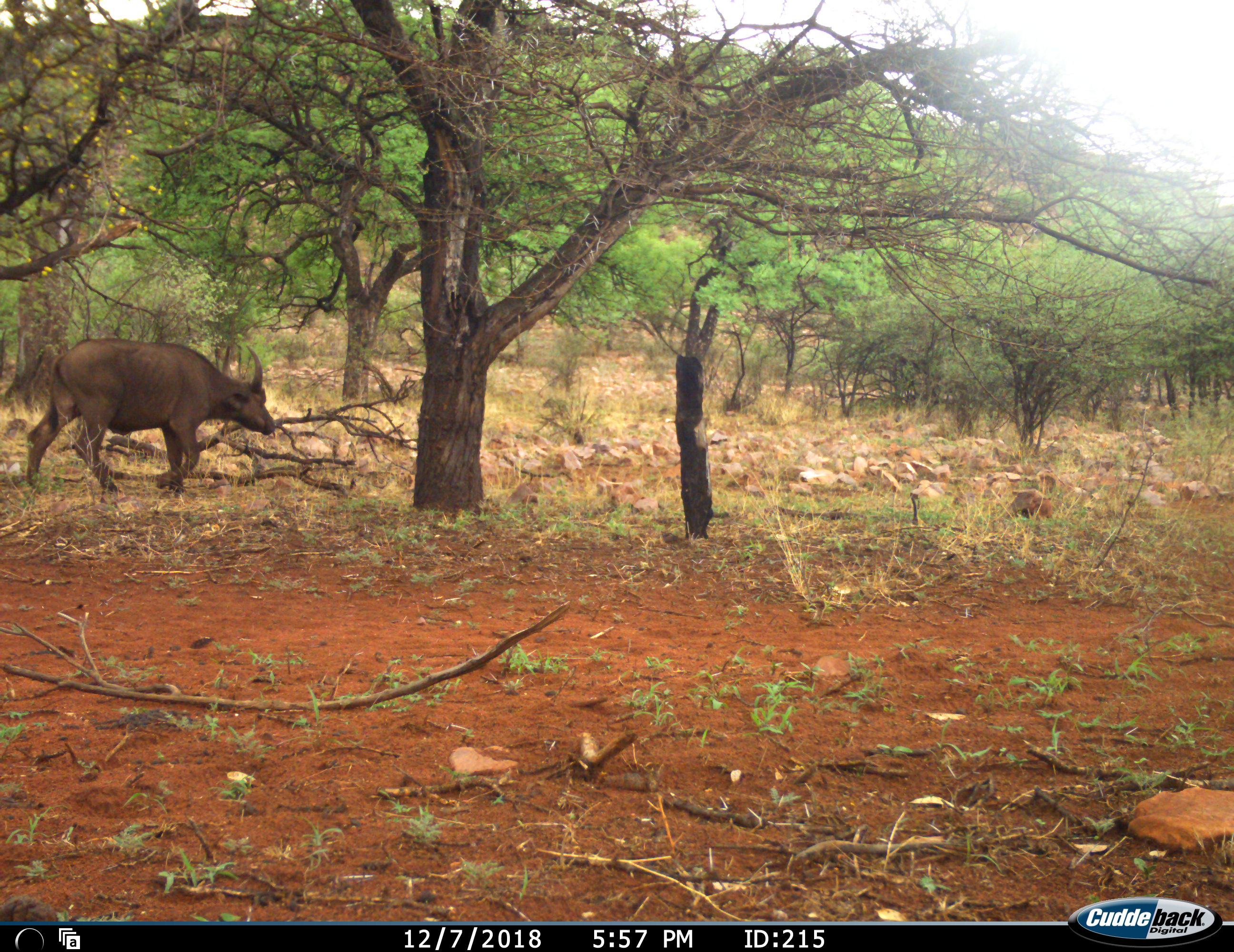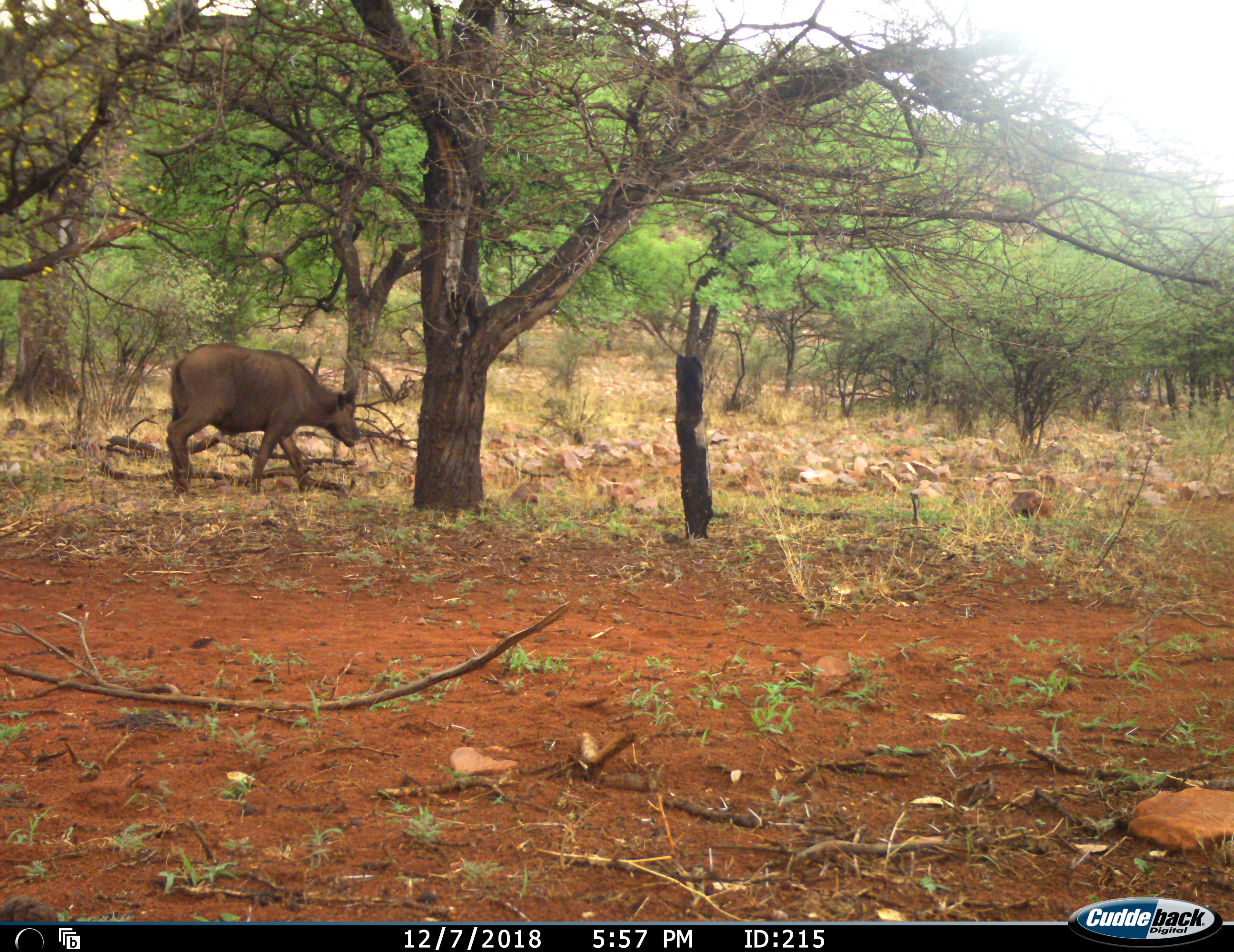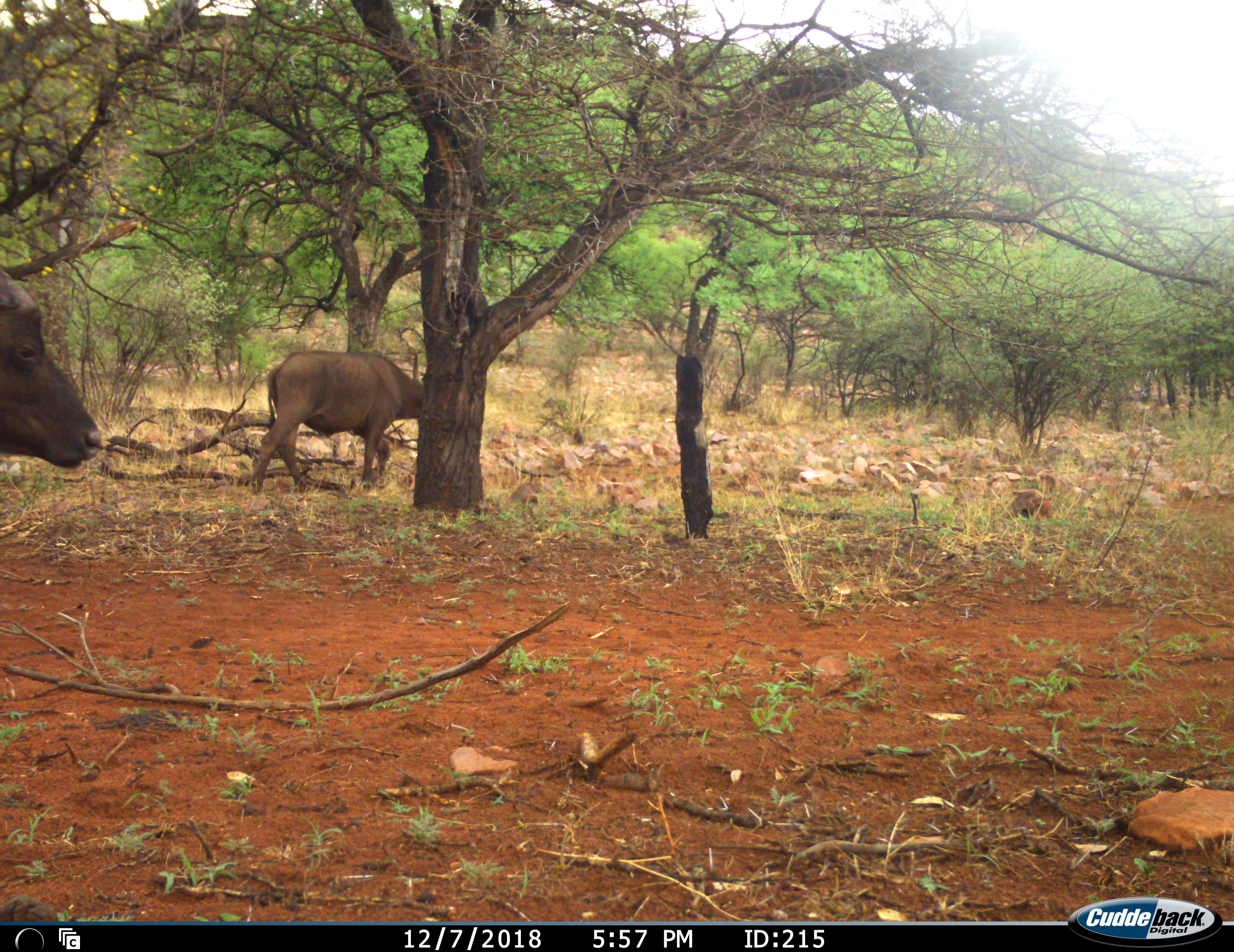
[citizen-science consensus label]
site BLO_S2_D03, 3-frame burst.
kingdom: Animalia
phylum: Chordata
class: Mammalia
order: Artiodactyla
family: Bovidae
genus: Syncerus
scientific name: Syncerus caffer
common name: african buffalo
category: buffalo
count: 2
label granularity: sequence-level